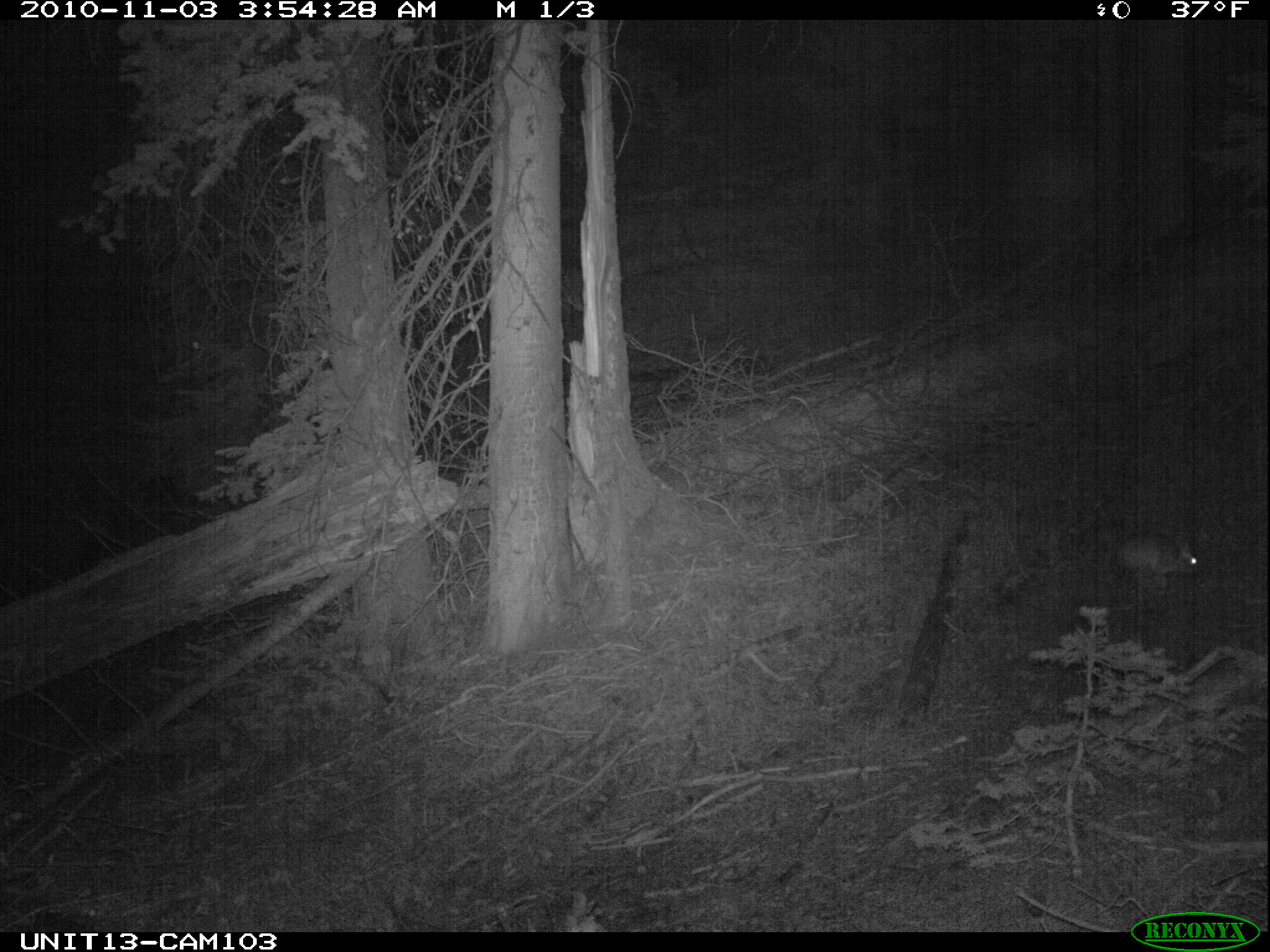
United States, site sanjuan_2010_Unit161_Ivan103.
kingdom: Animalia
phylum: Chordata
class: Mammalia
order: Lagomorpha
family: Leporidae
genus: Lepus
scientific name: Lepus americanus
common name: snowshoe hare